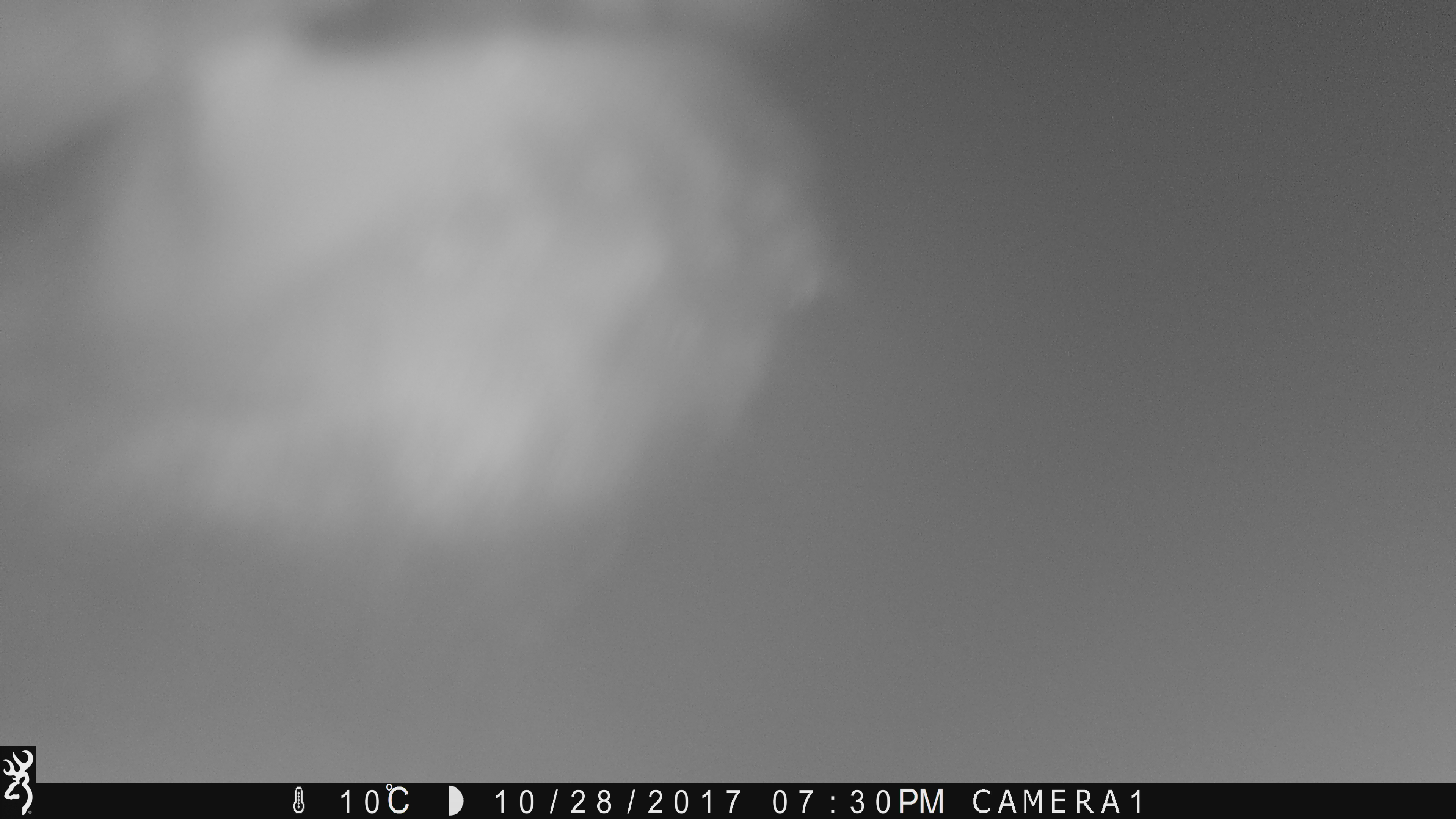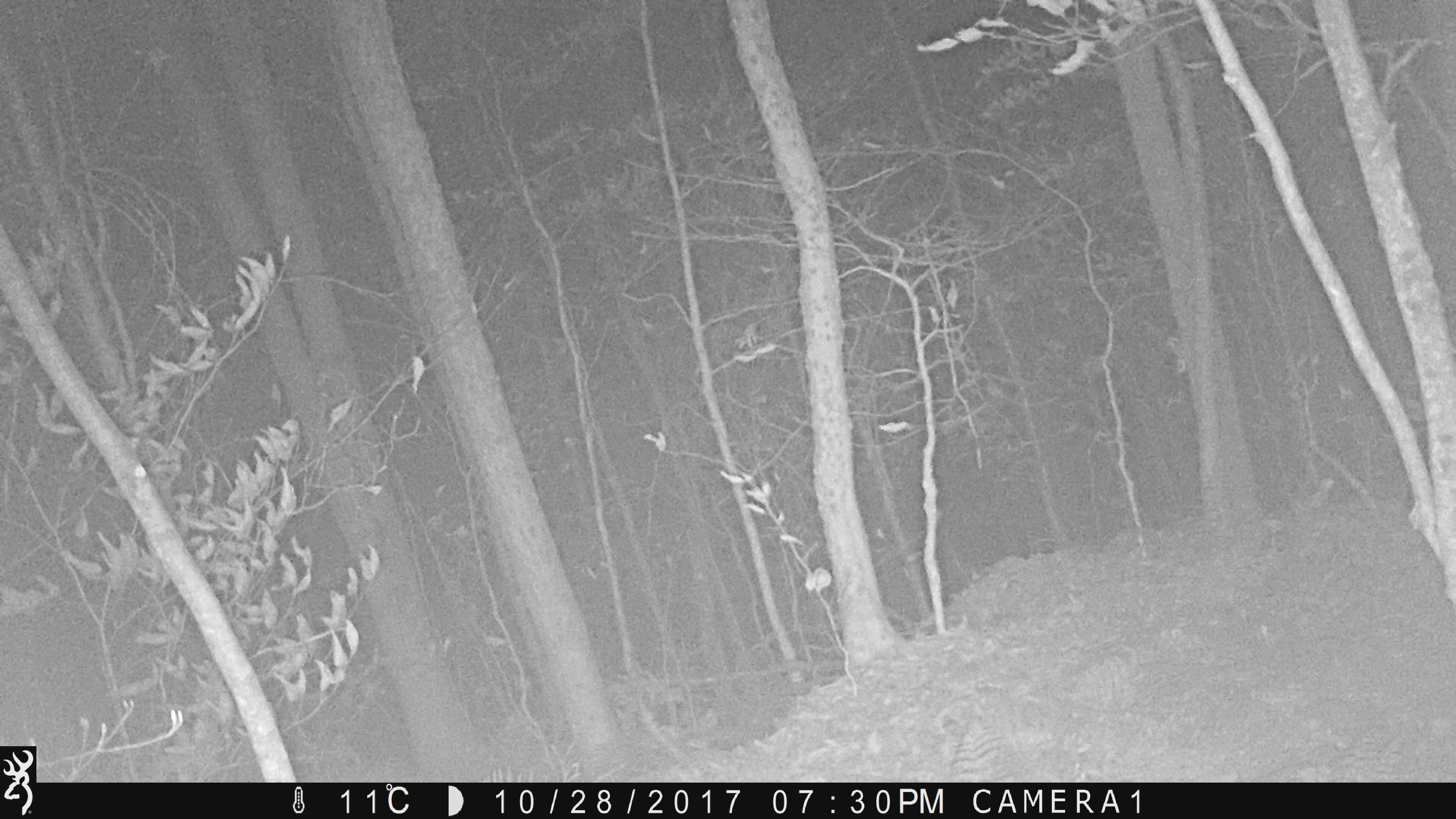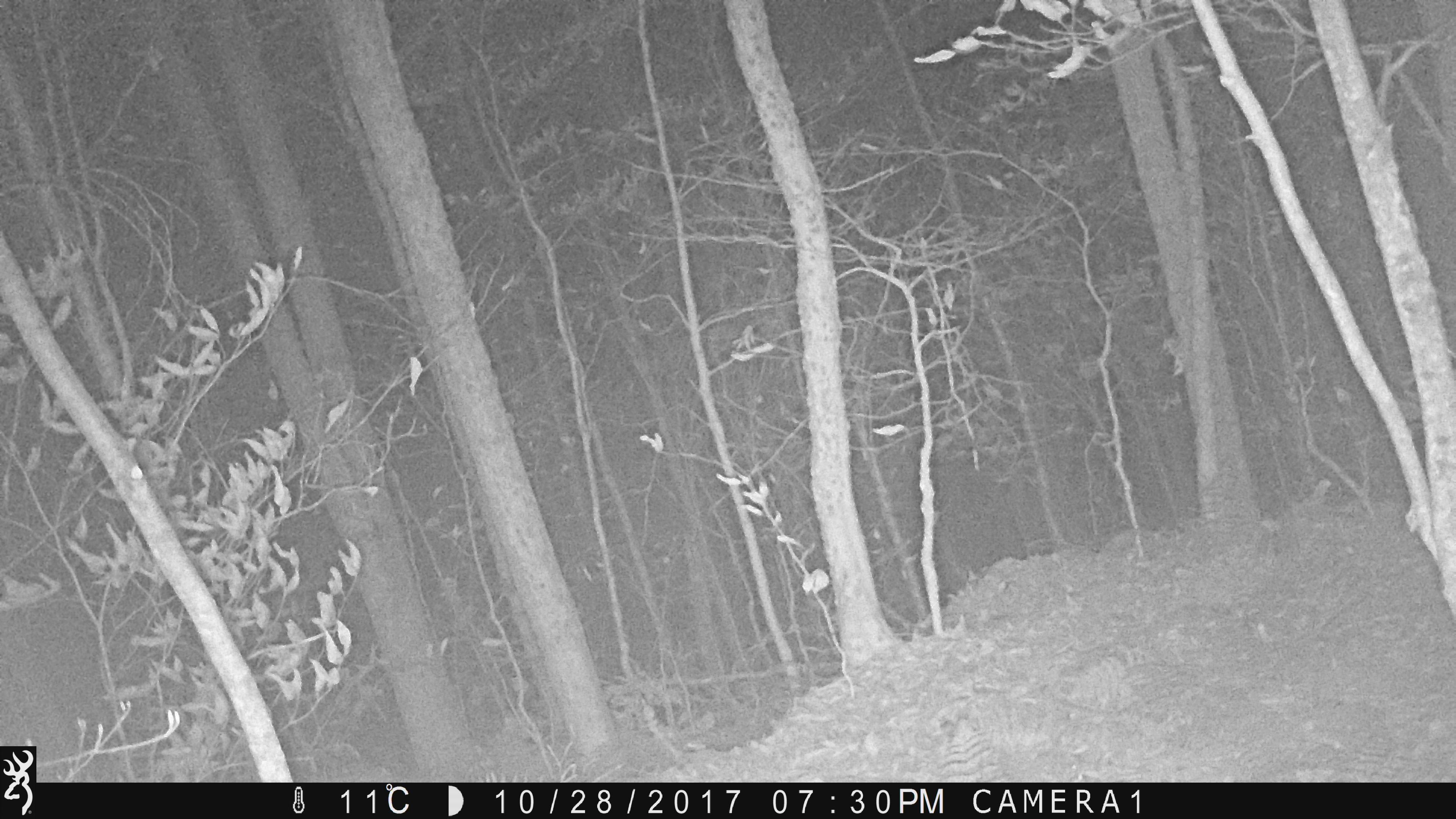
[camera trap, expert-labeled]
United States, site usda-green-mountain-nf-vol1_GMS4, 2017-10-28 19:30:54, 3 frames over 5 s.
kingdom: Animalia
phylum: Chordata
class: Mammalia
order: Carnivora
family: Ursidae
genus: Ursus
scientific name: Ursus americanus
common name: black bear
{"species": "black bear (Ursus americanus)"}